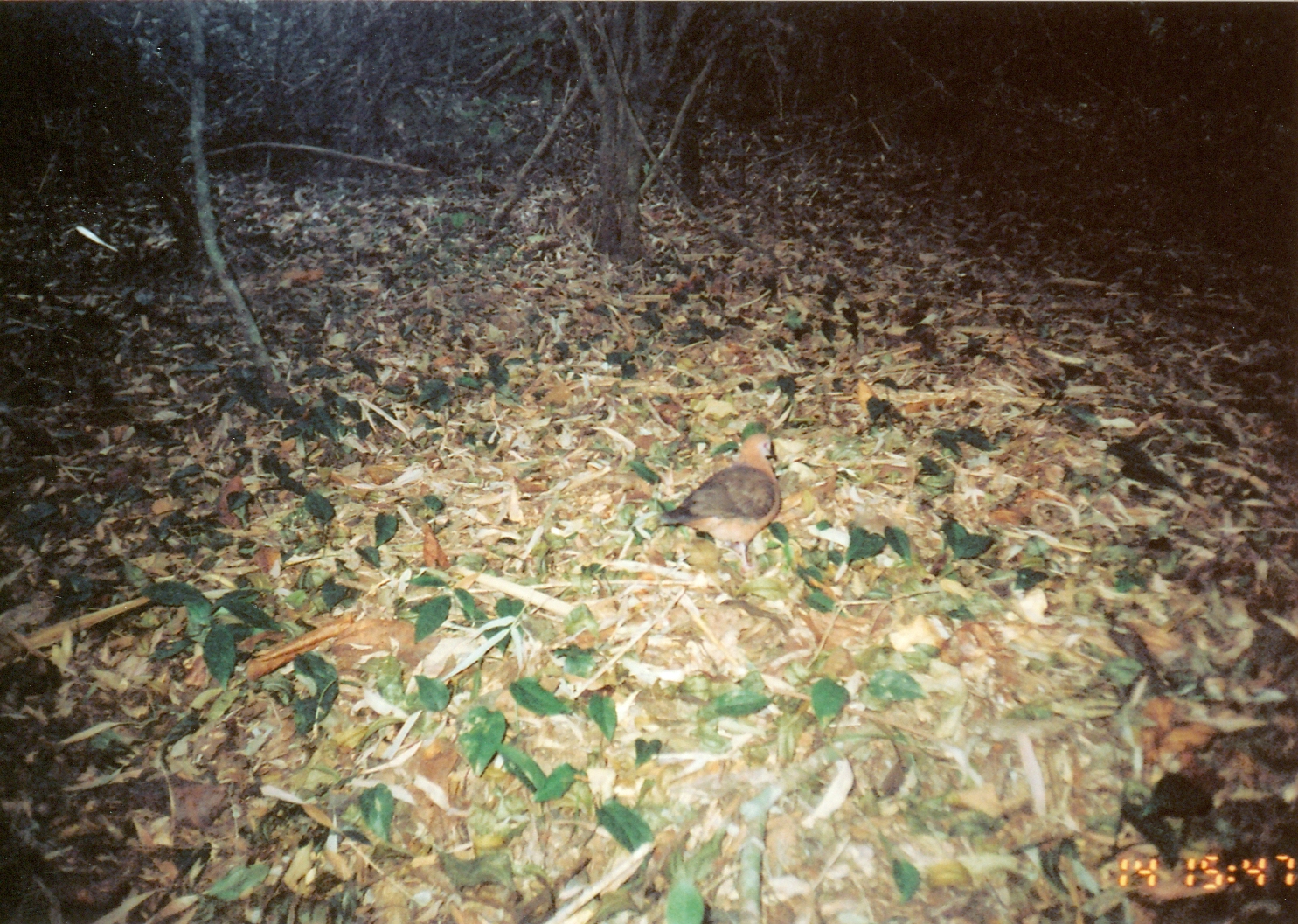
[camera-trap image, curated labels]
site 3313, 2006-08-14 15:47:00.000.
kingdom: Animalia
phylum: Chordata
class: Aves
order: Columbiformes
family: Columbidae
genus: Columba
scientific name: Columba larvata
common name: lemon dove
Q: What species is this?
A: Columba larvata (lemon dove).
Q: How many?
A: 1.